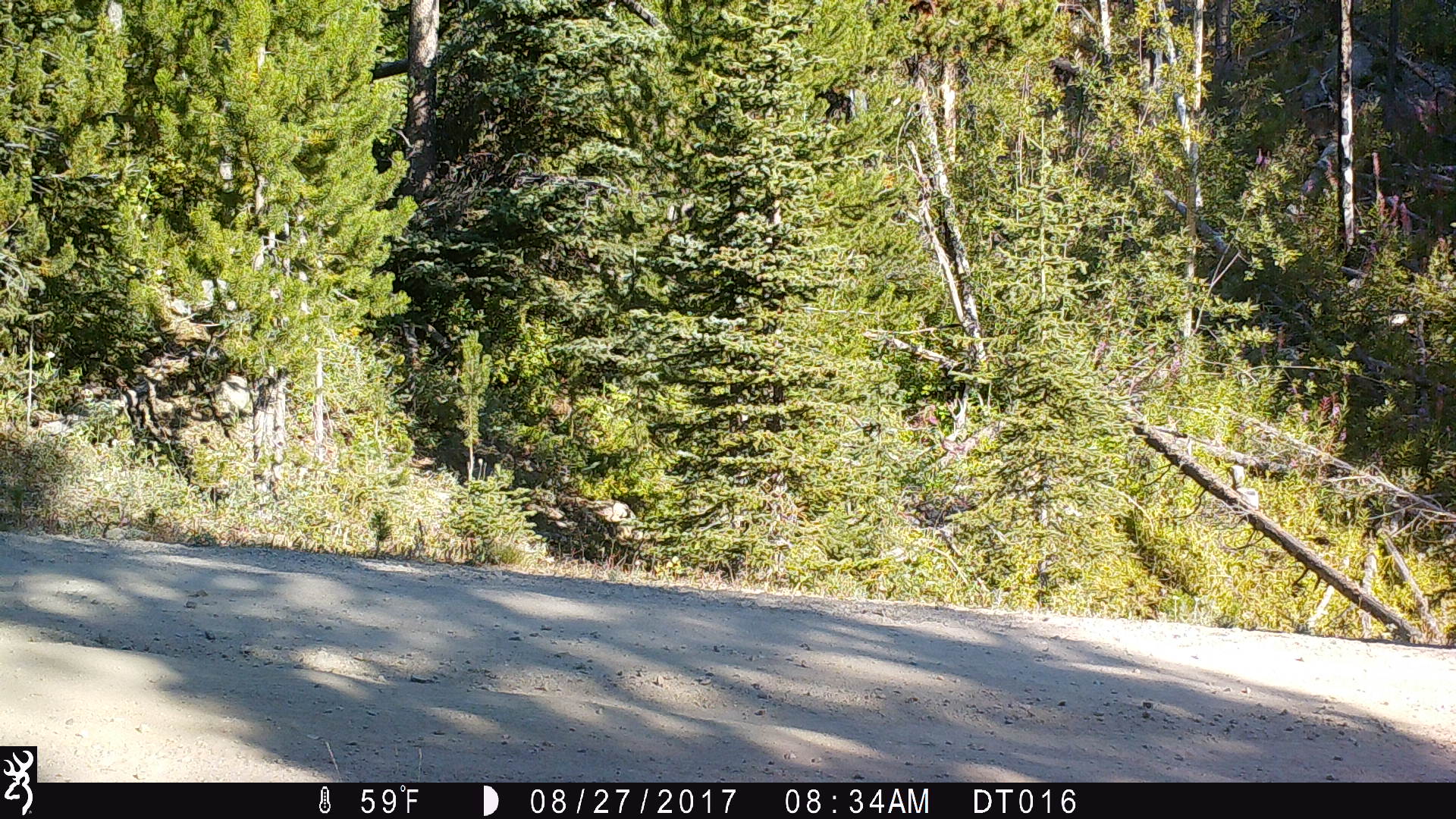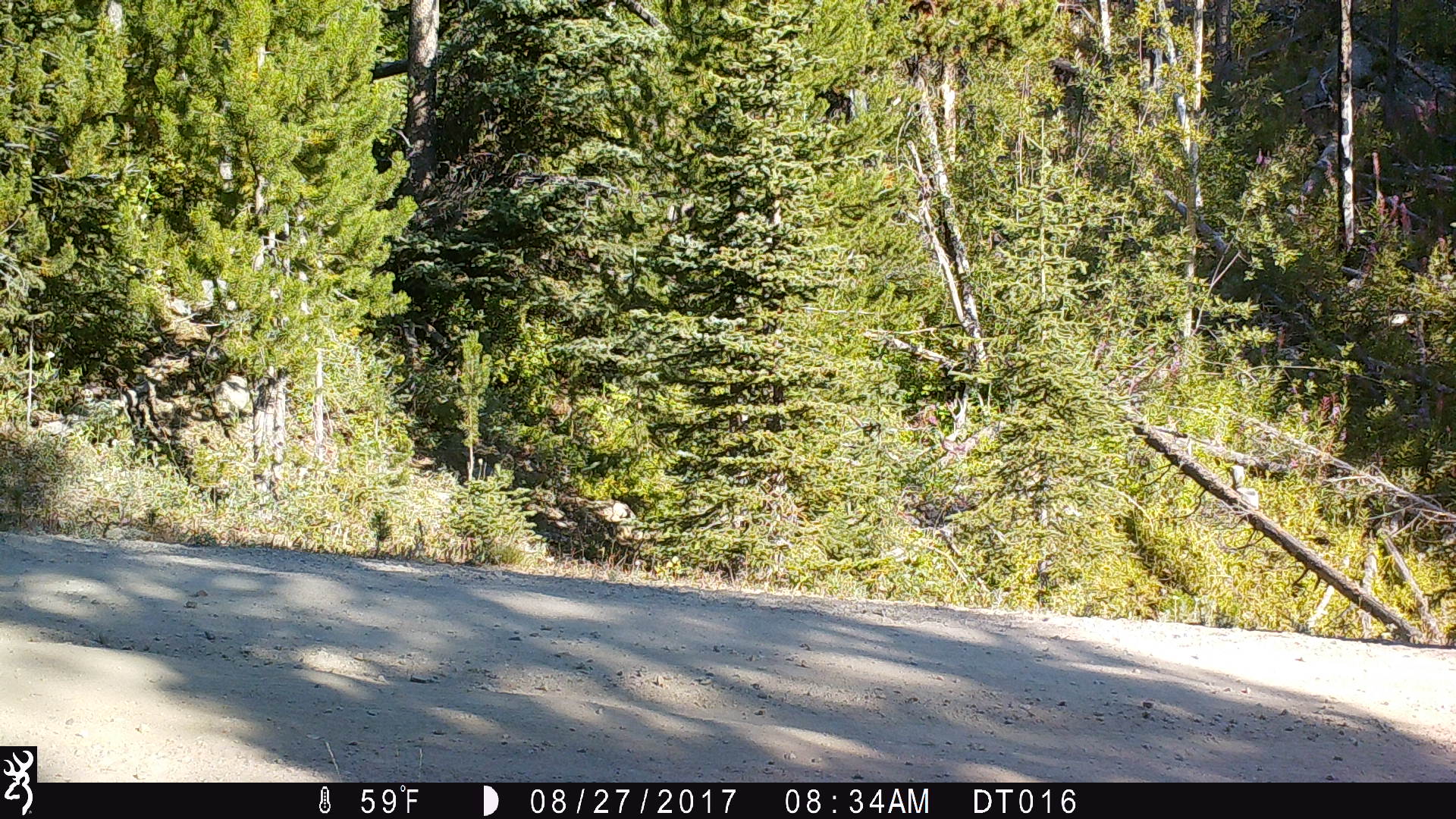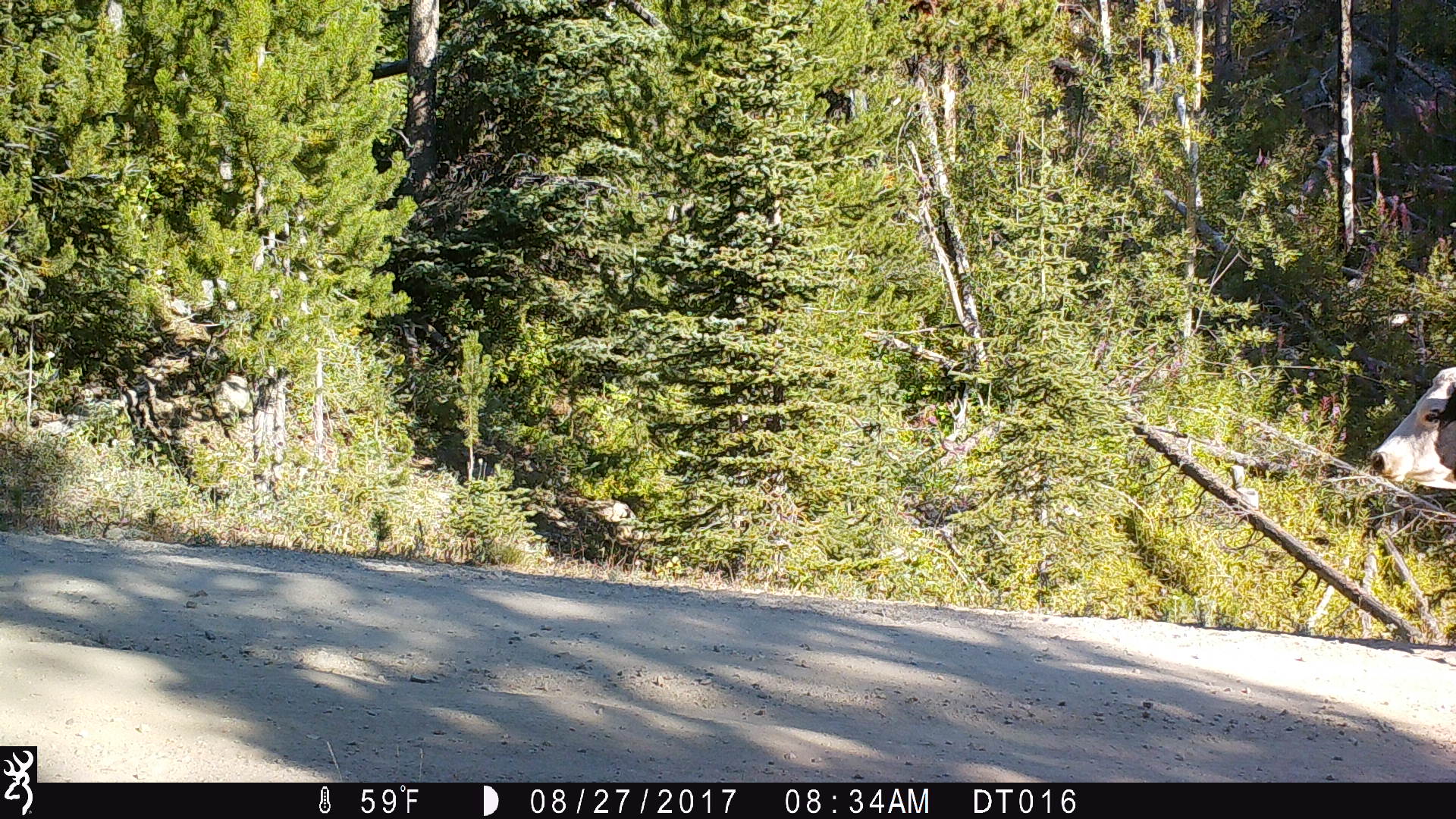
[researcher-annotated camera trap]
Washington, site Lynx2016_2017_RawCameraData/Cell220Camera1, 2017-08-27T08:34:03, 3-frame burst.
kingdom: Animalia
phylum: Chordata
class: Mammalia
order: Artiodactyla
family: Bovidae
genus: Bos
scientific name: Bos taurus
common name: domestic cattle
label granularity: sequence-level